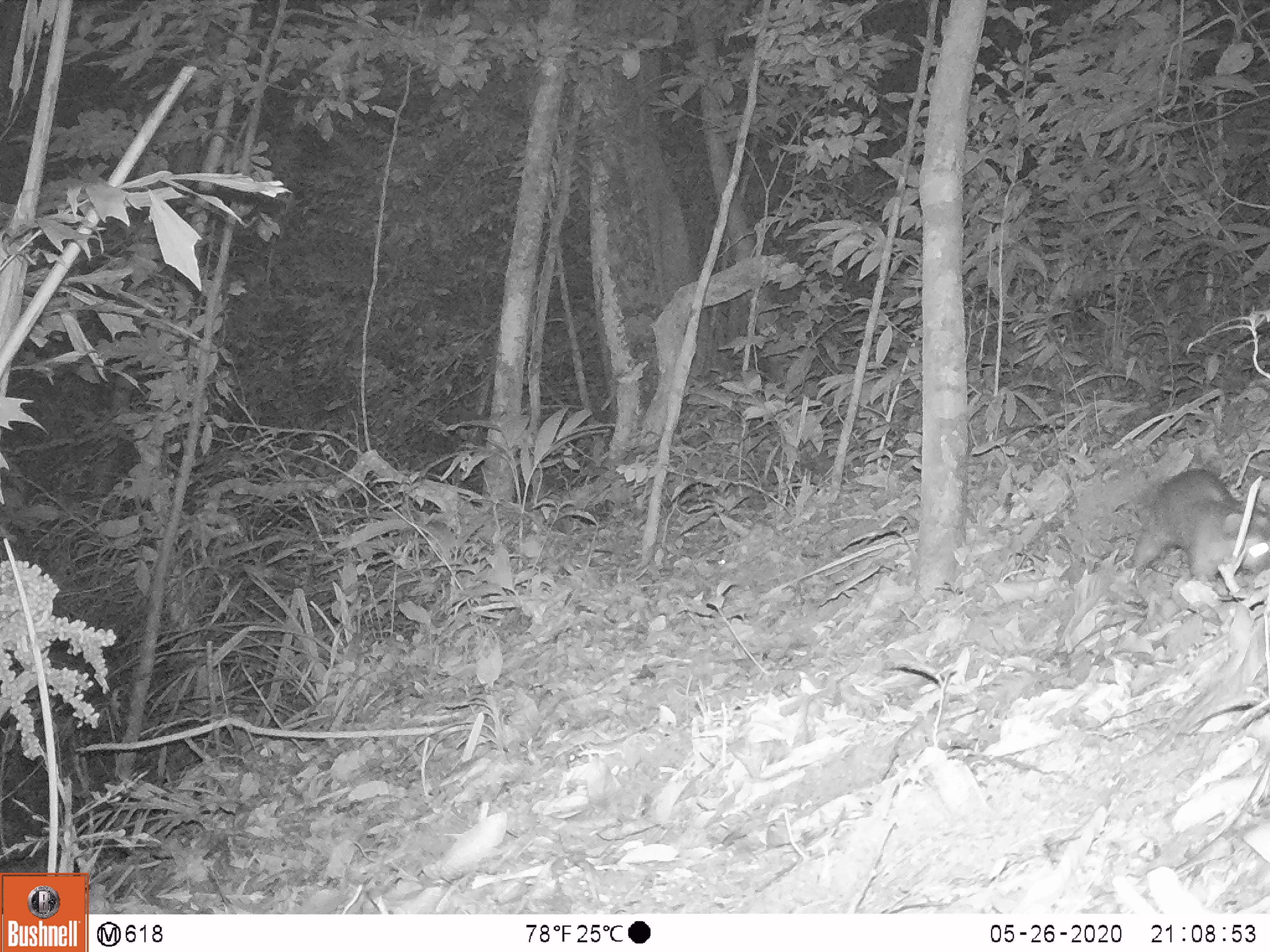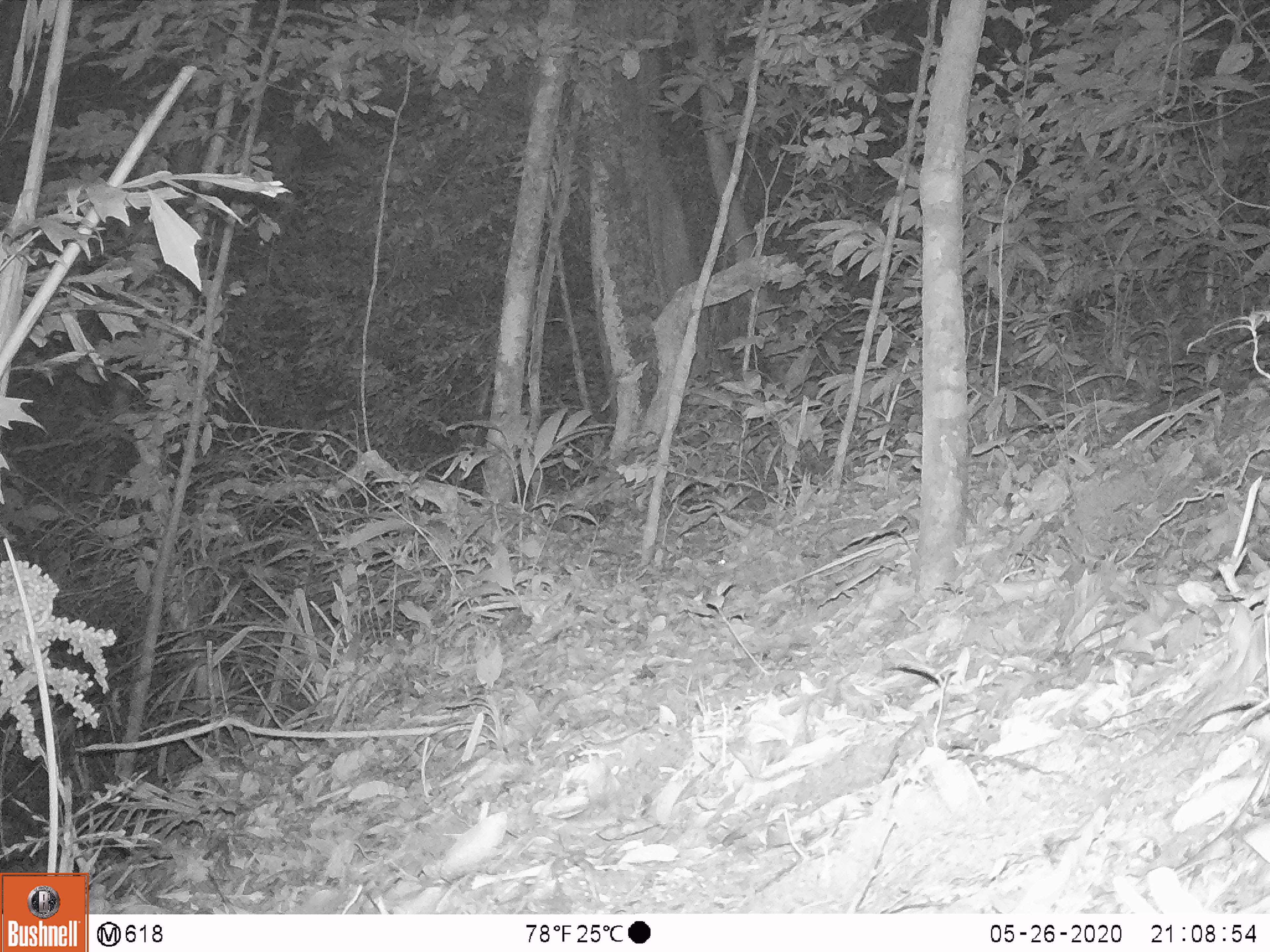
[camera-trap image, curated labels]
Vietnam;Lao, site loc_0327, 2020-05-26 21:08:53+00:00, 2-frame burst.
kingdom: Animalia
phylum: Chordata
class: Mammalia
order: Carnivora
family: Mustelidae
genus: Melogale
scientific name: Melogale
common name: ferret badger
Ferret badger (Melogale). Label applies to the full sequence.